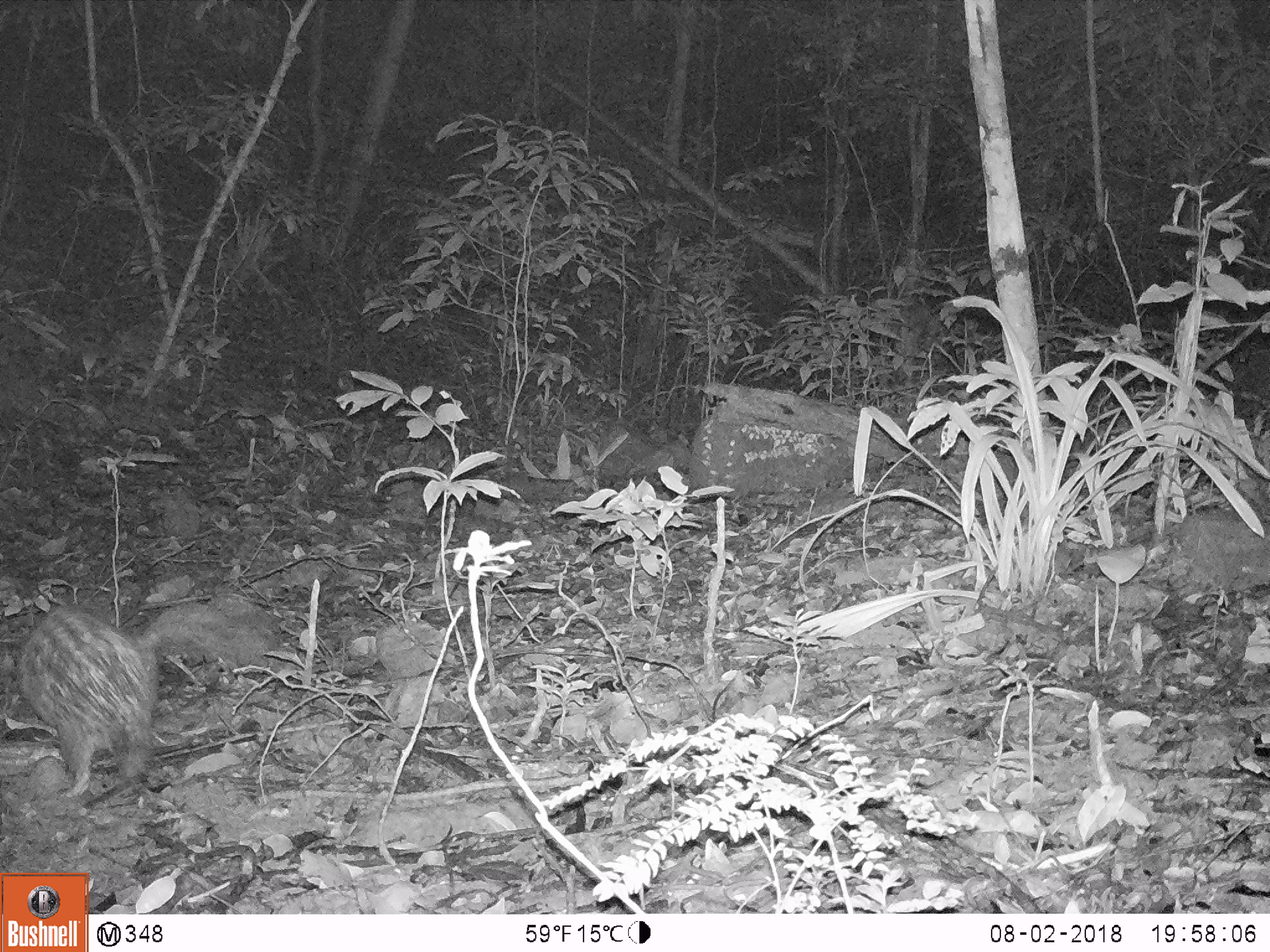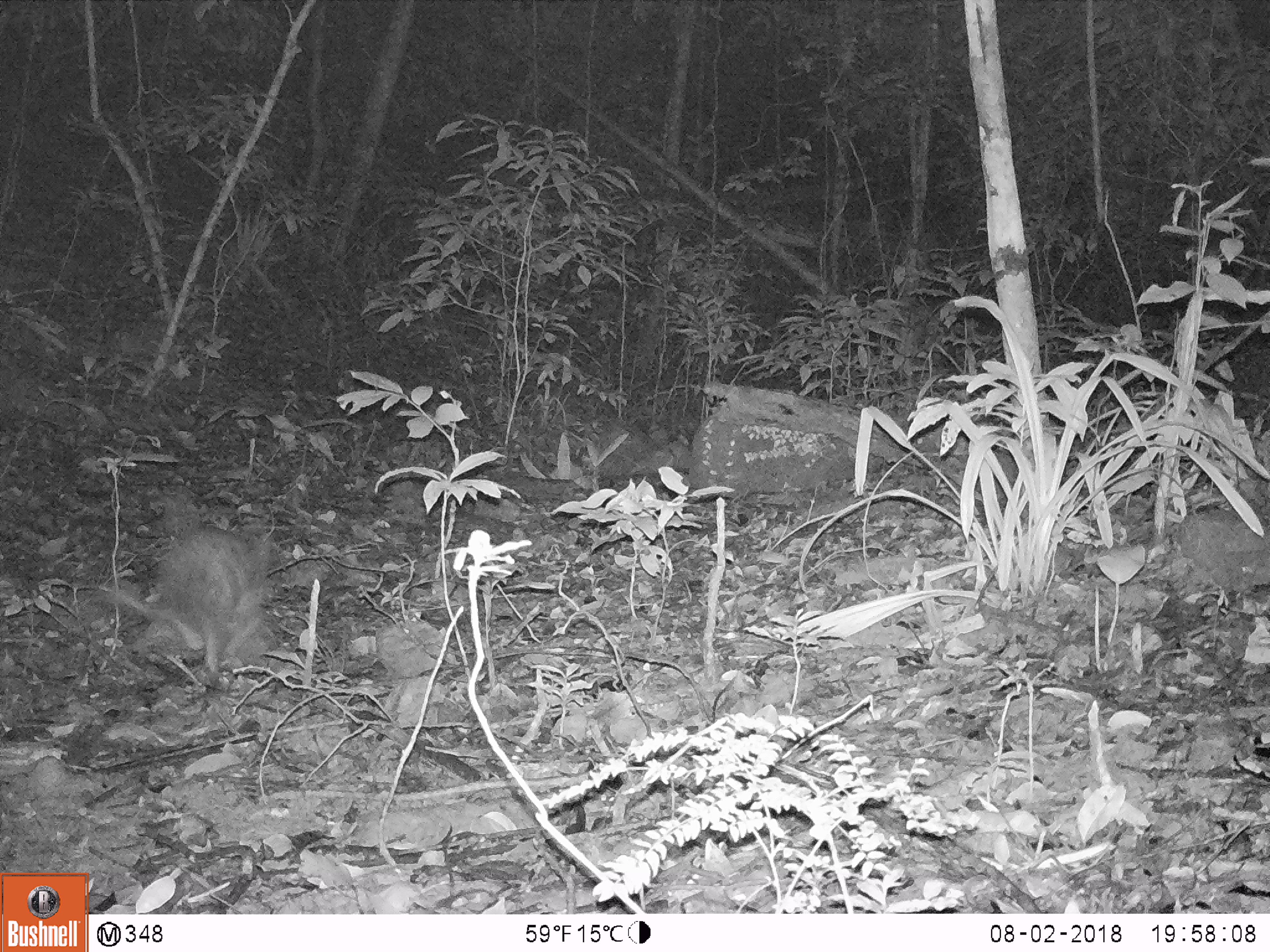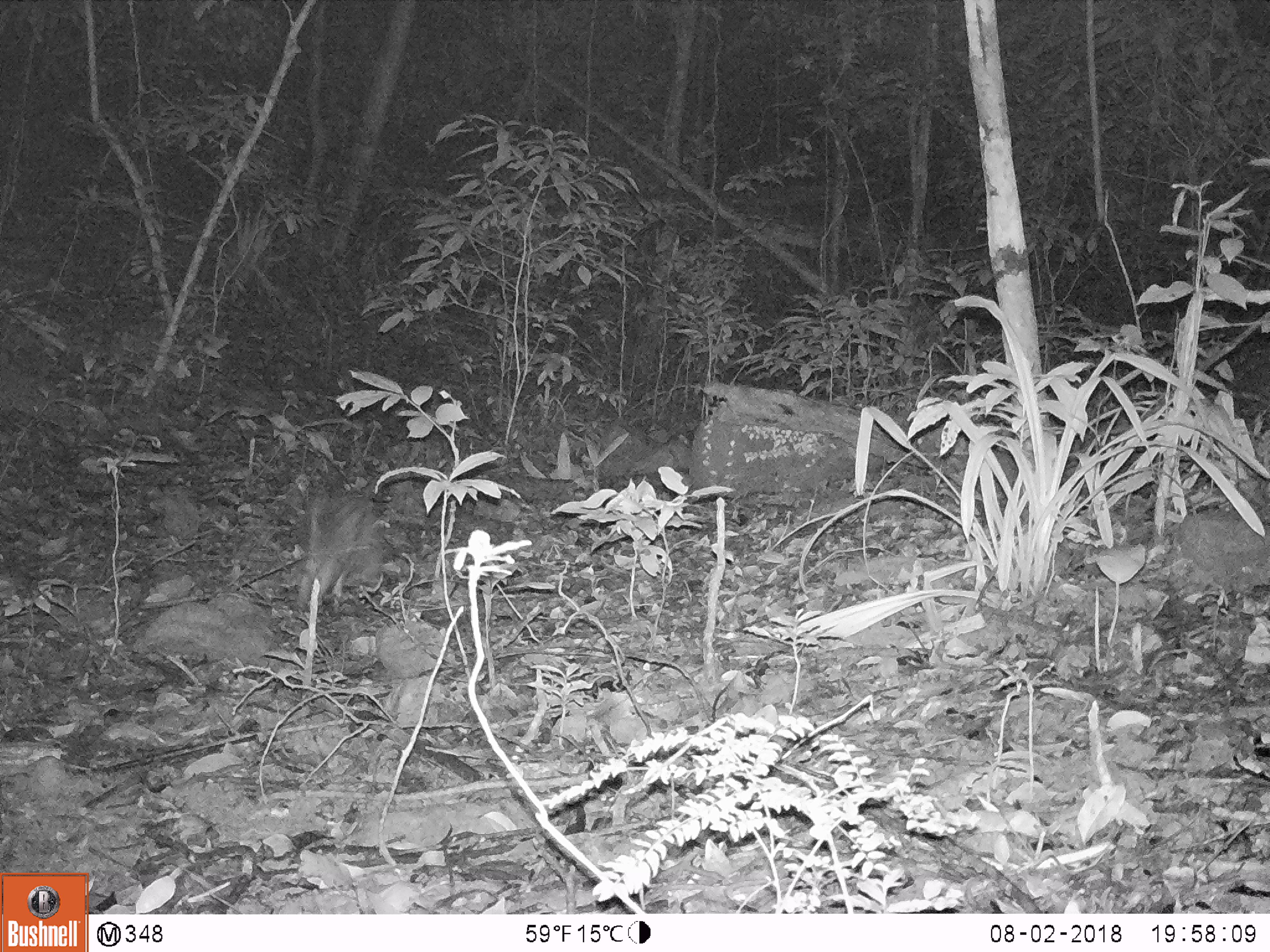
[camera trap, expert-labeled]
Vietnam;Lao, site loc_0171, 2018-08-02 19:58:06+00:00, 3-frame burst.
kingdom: Animalia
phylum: Chordata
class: Mammalia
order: Rodentia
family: Hystricidae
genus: Atherurus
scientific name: Atherurus macrourus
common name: asiatic brush-tailed porcupine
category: asiatic brush tailed porcupine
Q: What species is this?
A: Asiatic brush tailed porcupine (asiatic brush-tailed porcupine) (Atherurus macrourus).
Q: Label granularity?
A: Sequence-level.